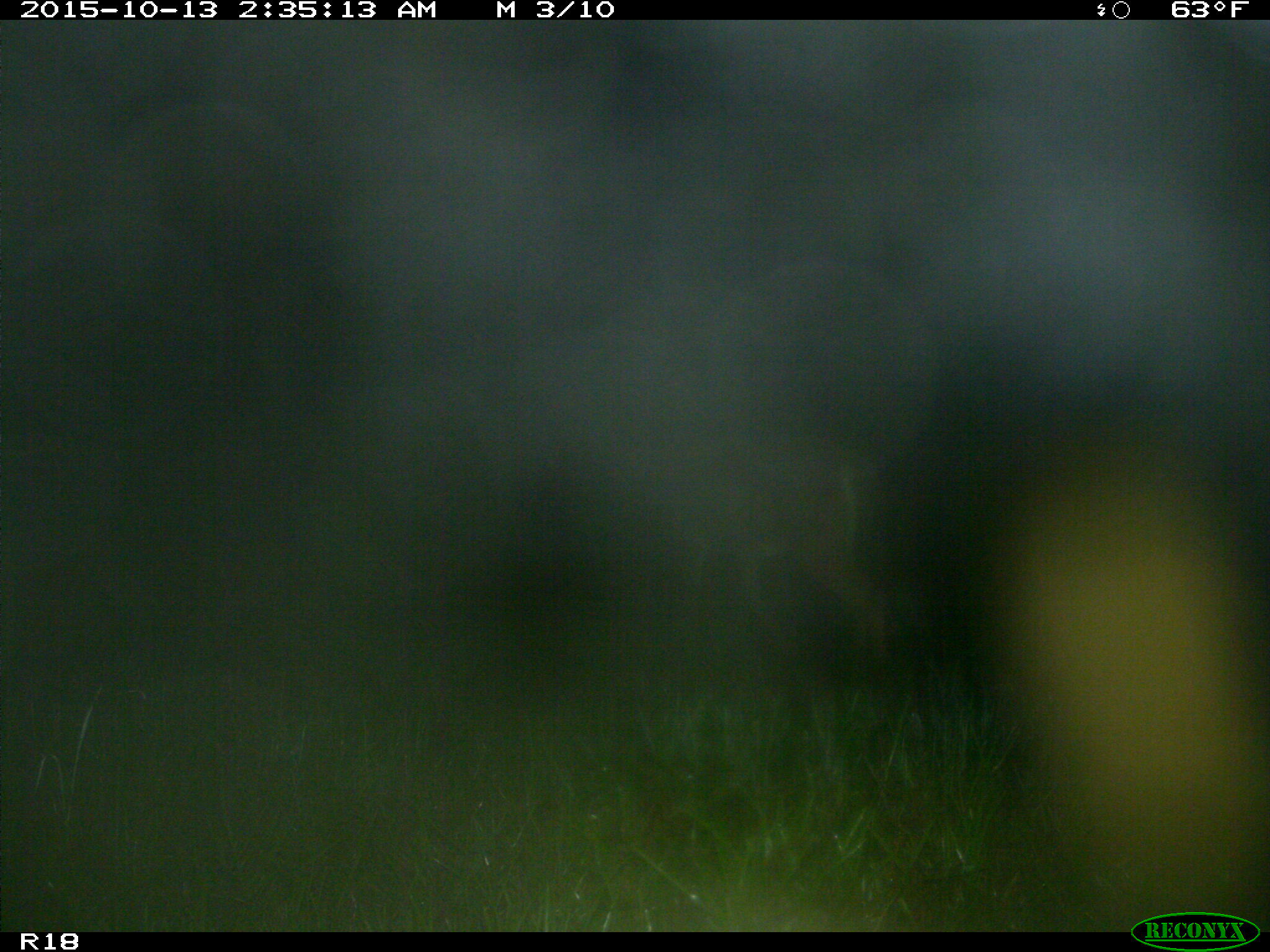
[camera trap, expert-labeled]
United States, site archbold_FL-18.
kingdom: Animalia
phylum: Chordata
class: Mammalia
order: Artiodactyla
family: Cervidae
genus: Odocoileus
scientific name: Odocoileus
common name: deer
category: unidentified deer